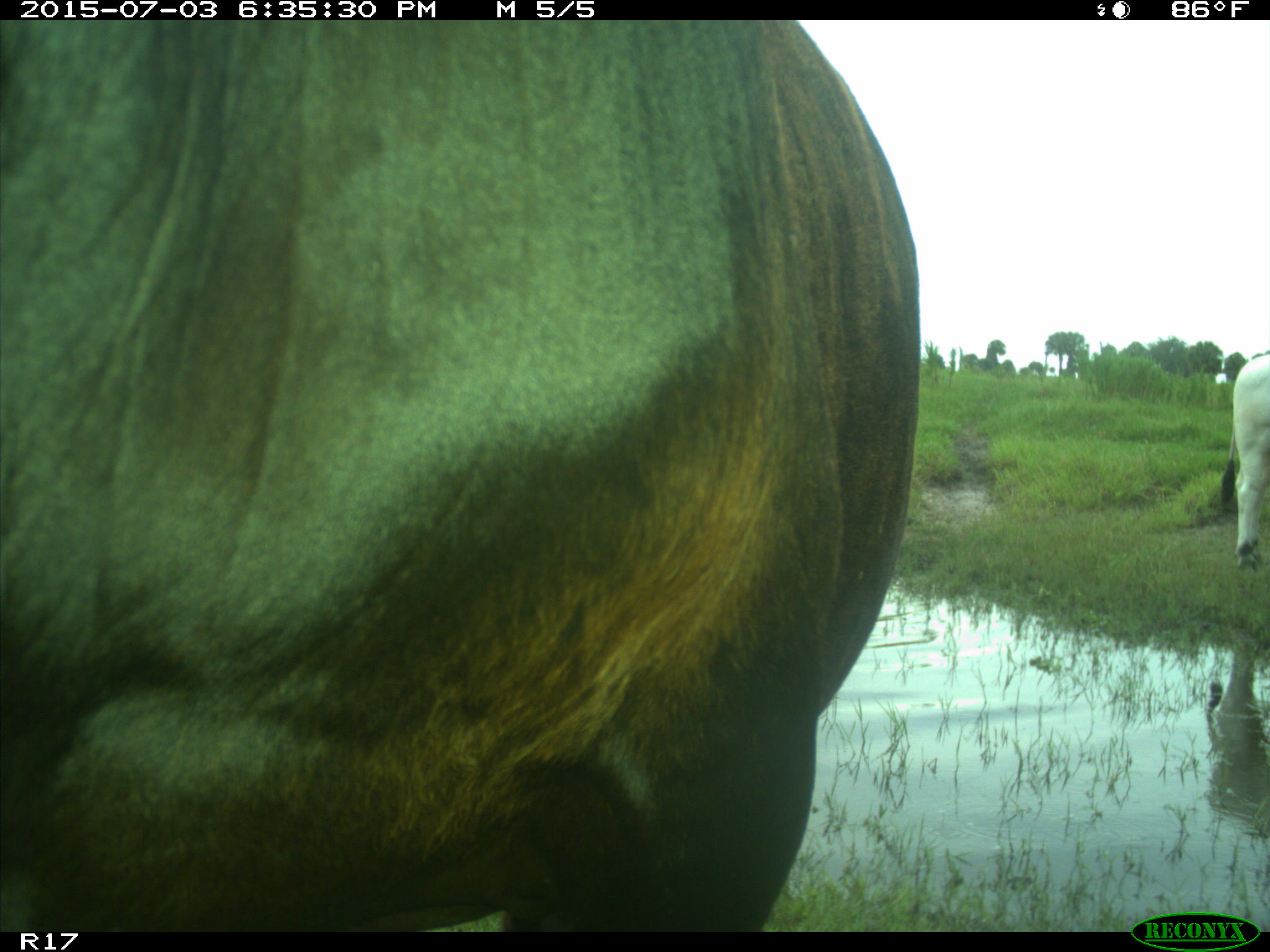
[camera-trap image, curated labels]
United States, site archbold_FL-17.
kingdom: Animalia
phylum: Chordata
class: Mammalia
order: Artiodactyla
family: Bovidae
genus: Bos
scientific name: Bos taurus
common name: domestic cow